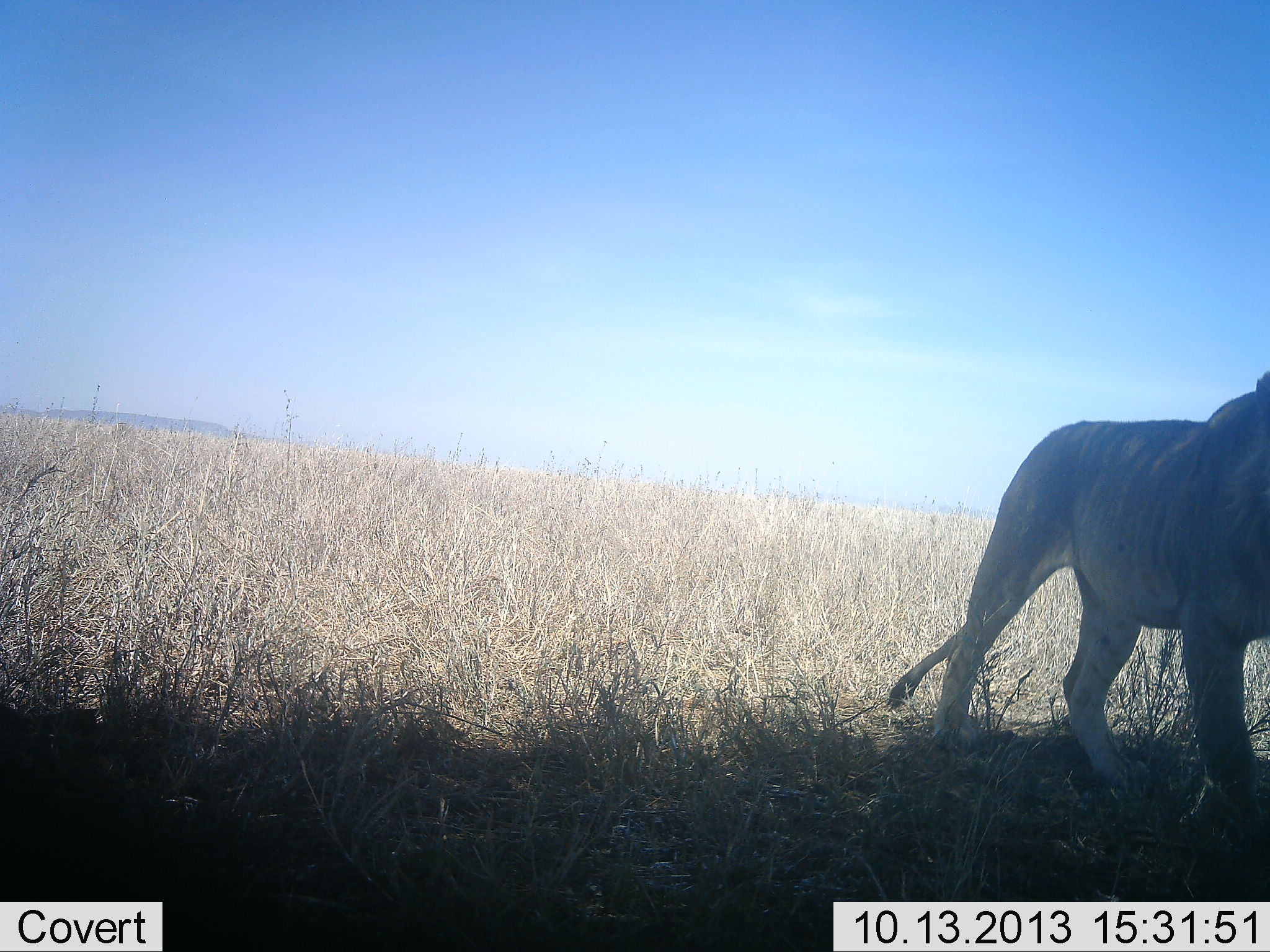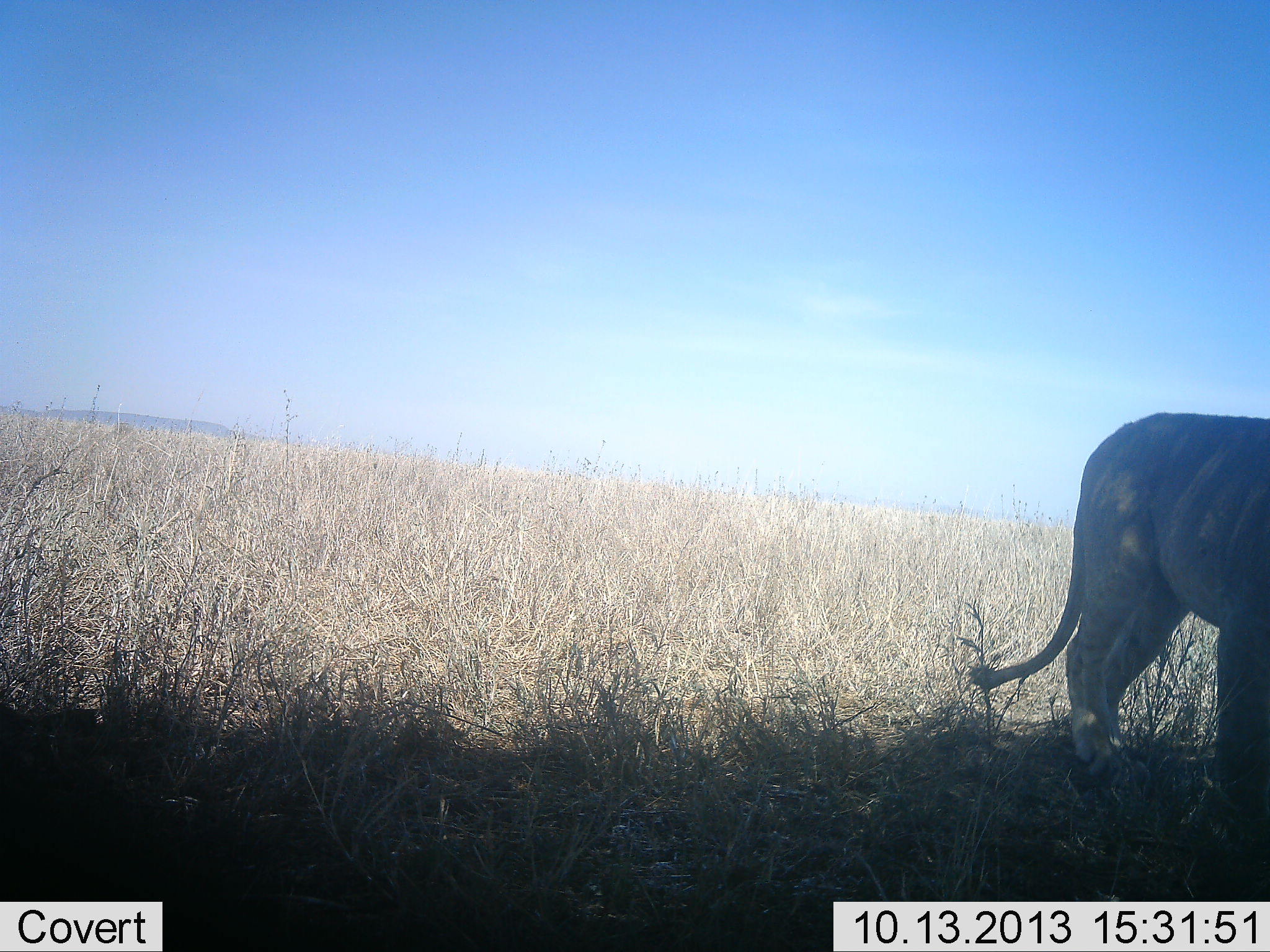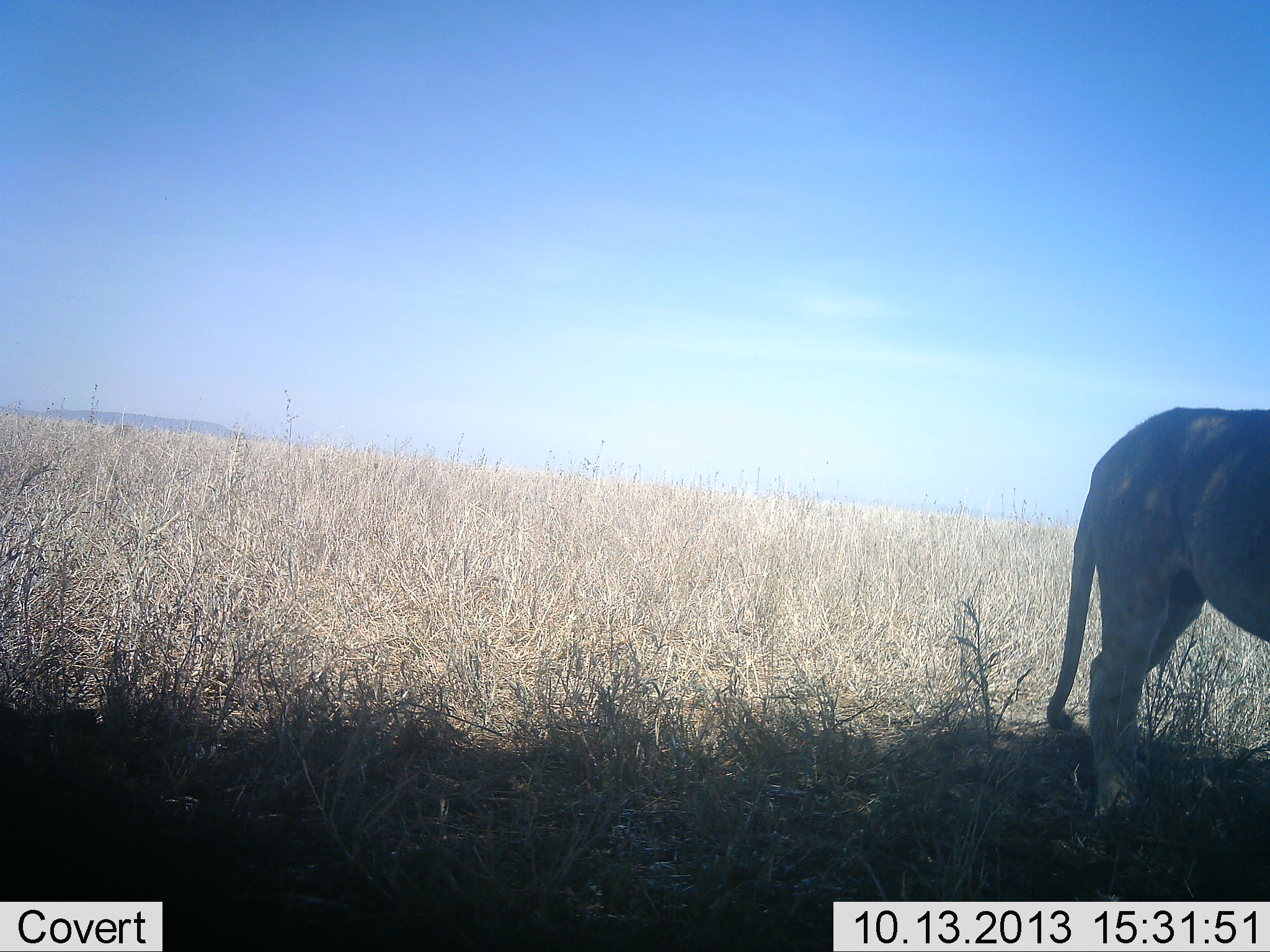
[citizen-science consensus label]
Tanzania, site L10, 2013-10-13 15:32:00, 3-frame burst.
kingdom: Animalia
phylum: Chordata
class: Mammalia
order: Carnivora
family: Felidae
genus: Panthera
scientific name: Panthera leo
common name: lion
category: lionfemale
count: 1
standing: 20%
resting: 10%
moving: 80%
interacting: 0%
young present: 0%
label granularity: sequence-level